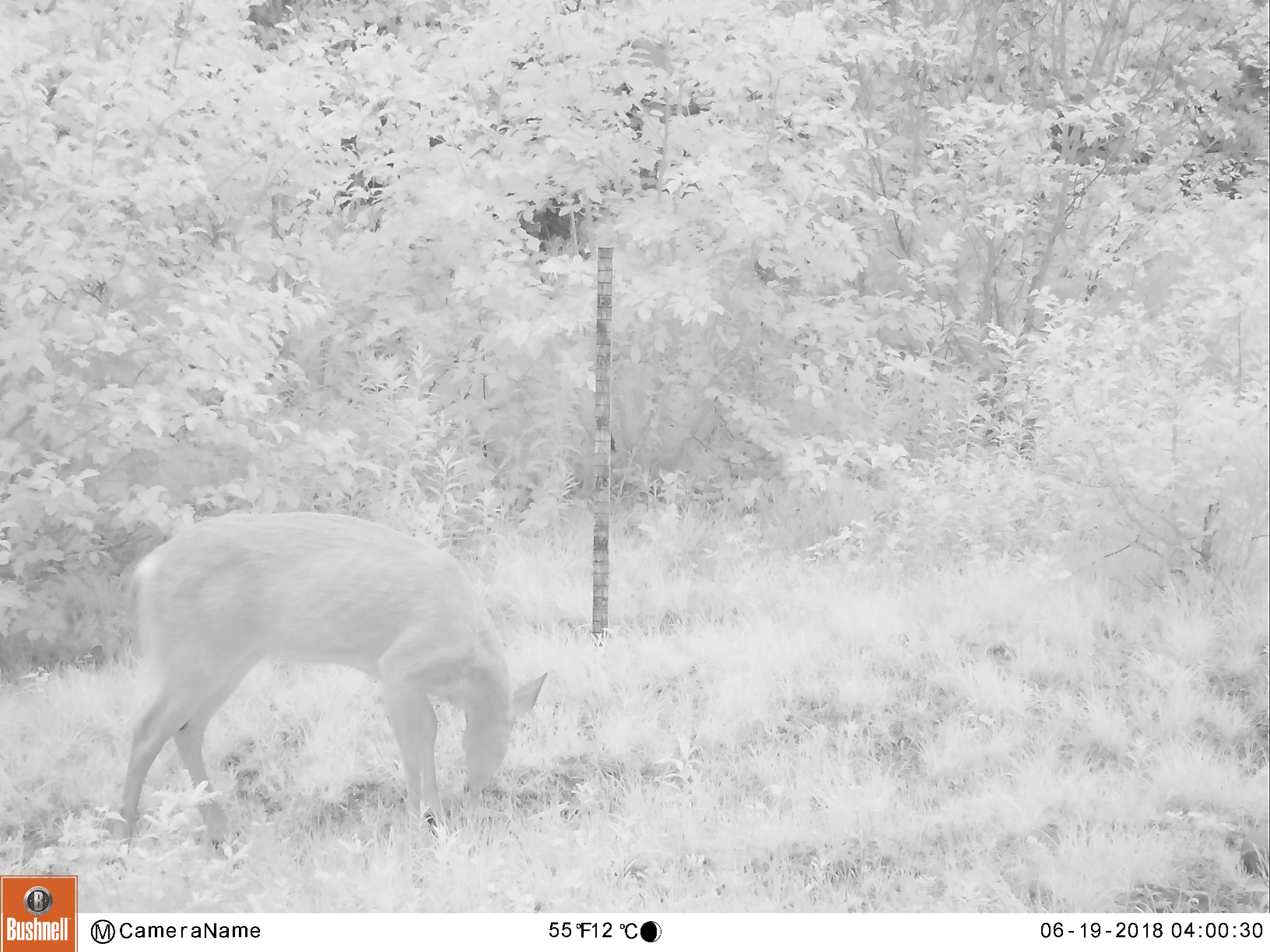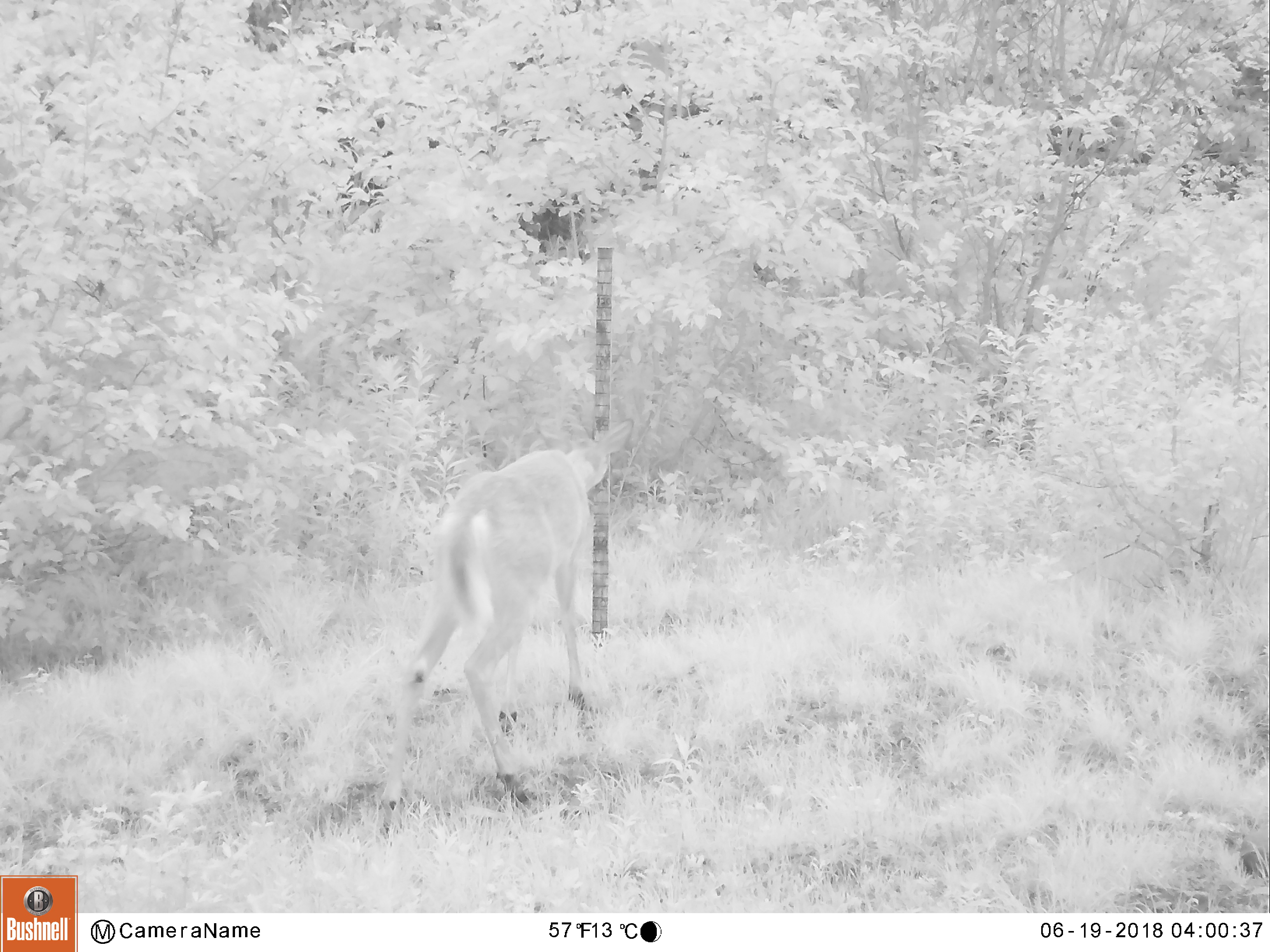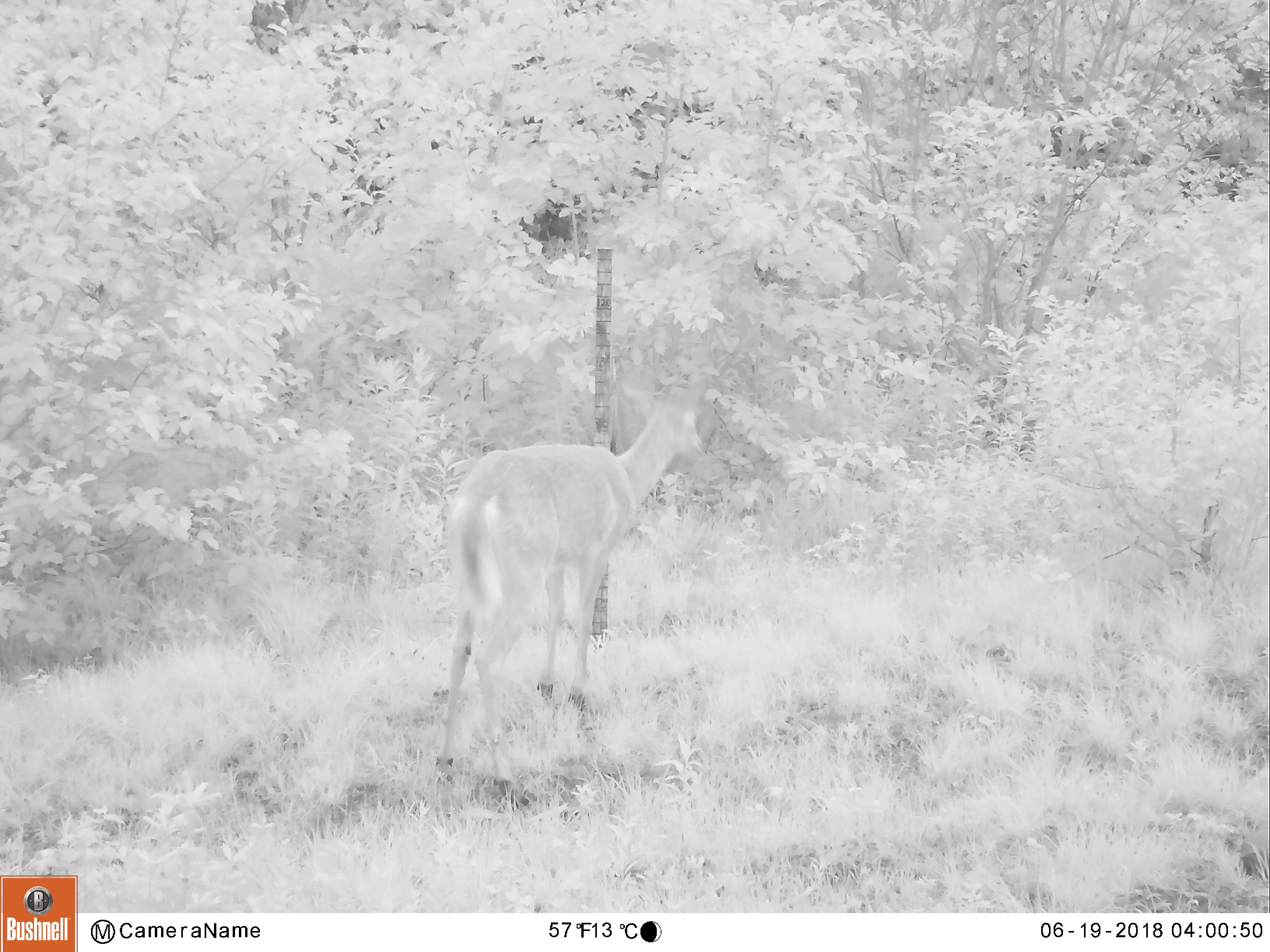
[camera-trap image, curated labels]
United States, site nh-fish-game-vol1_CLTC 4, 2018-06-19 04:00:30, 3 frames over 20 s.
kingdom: Animalia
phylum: Chordata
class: Mammalia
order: Artiodactyla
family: Cervidae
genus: Odocoileus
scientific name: Odocoileus virginianus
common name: white-tailed deer